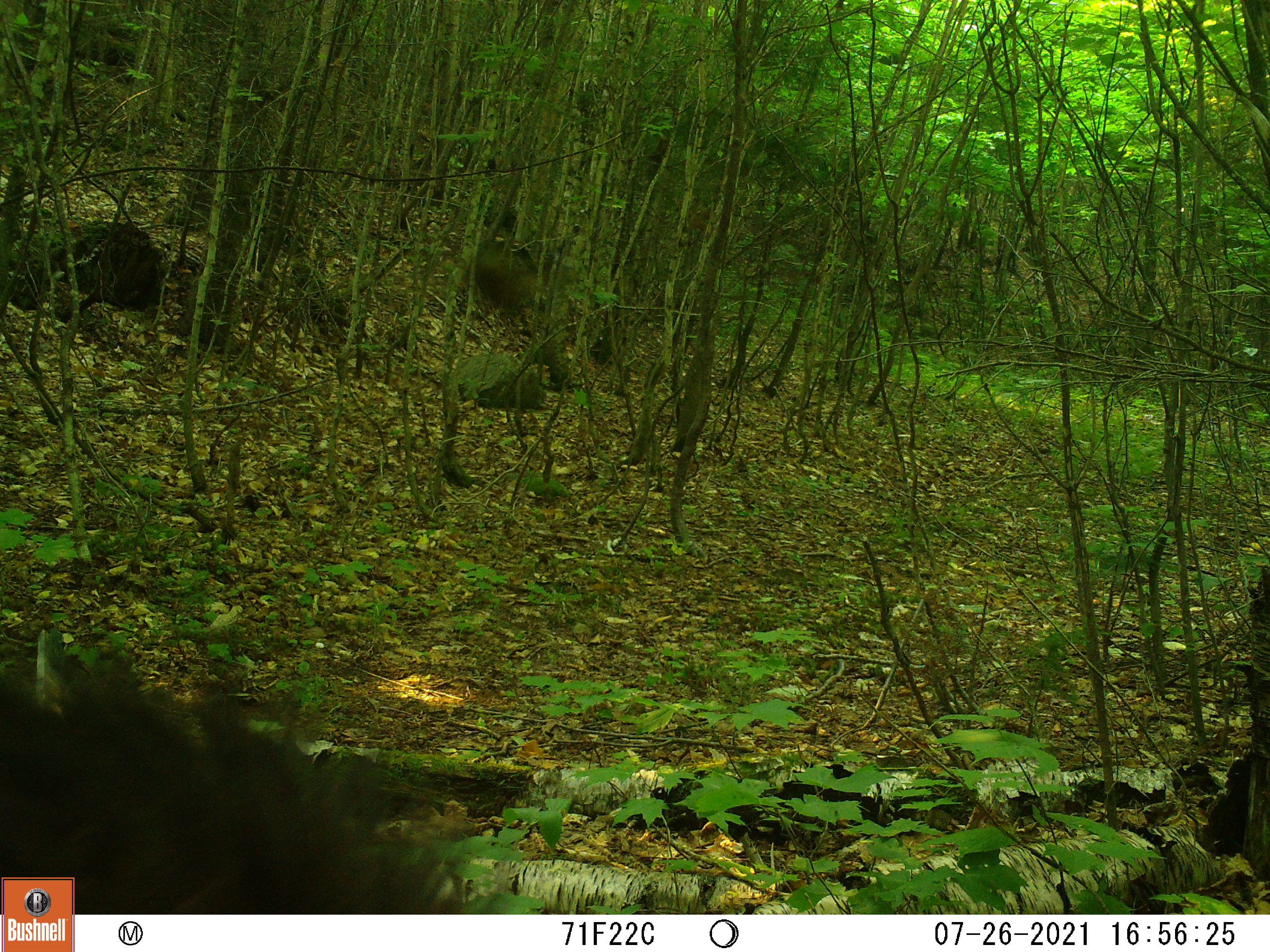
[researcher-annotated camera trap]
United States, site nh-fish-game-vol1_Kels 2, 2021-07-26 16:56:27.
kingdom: Animalia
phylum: Chordata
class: Mammalia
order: Carnivora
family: Ursidae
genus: Ursus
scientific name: Ursus americanus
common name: black bear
Black bear (Ursus americanus).